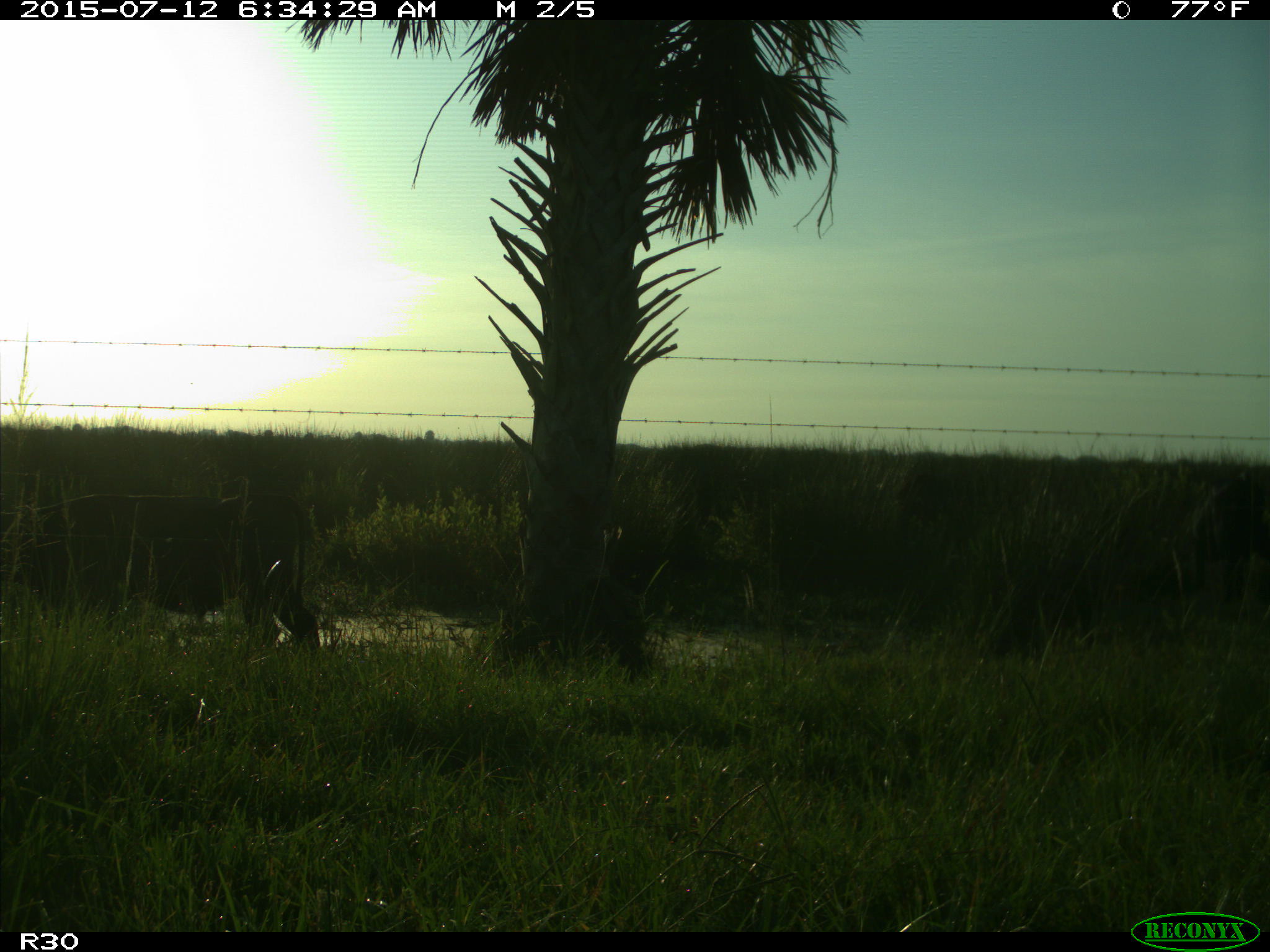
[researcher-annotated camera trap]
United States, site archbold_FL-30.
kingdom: Animalia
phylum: Chordata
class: Mammalia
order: Artiodactyla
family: Bovidae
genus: Bos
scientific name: Bos taurus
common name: domestic cow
Bos taurus (domestic cow).